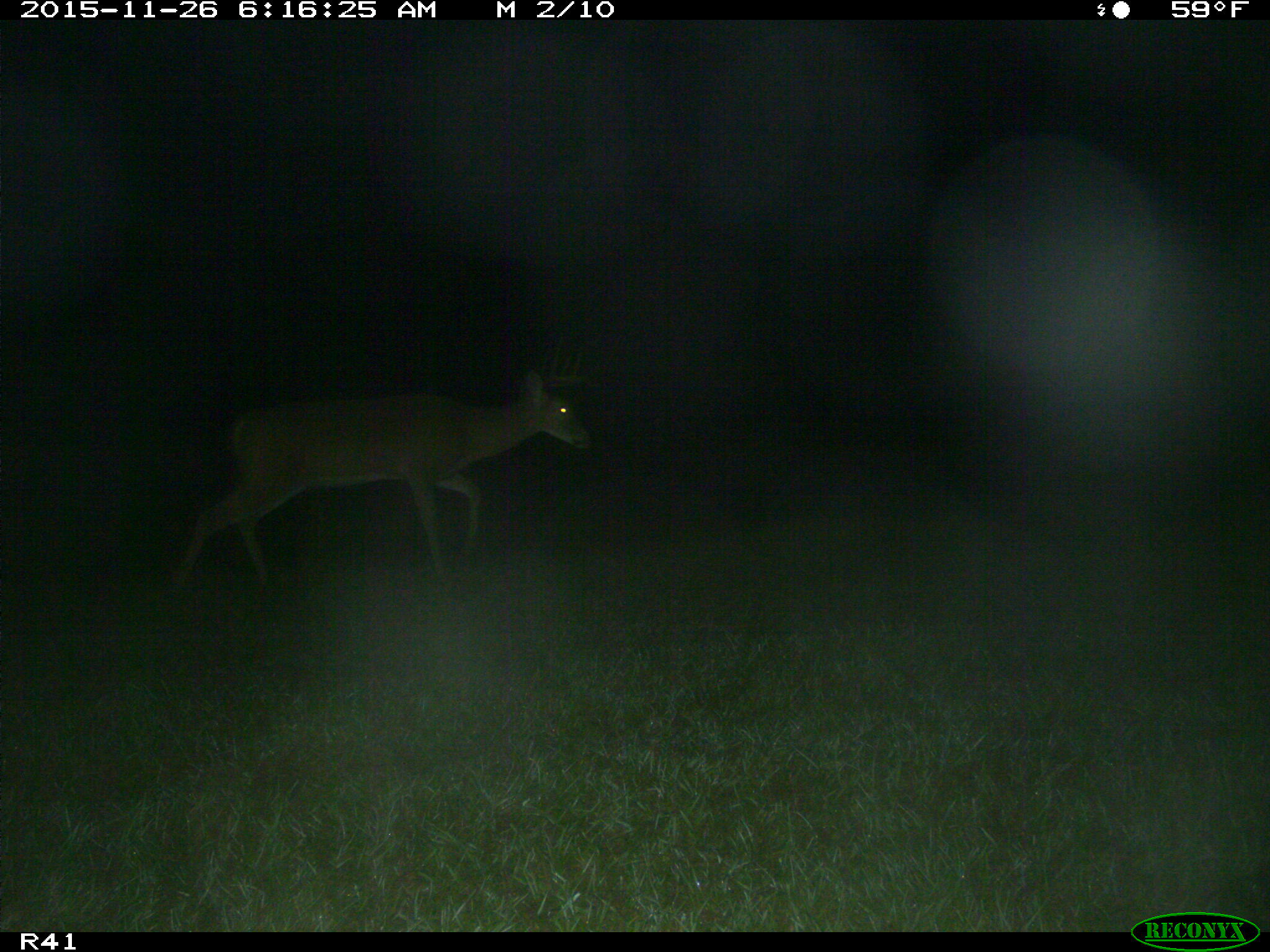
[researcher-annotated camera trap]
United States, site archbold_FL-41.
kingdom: Animalia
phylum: Chordata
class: Mammalia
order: Artiodactyla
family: Cervidae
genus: Odocoileus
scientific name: Odocoileus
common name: deer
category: unidentified deer